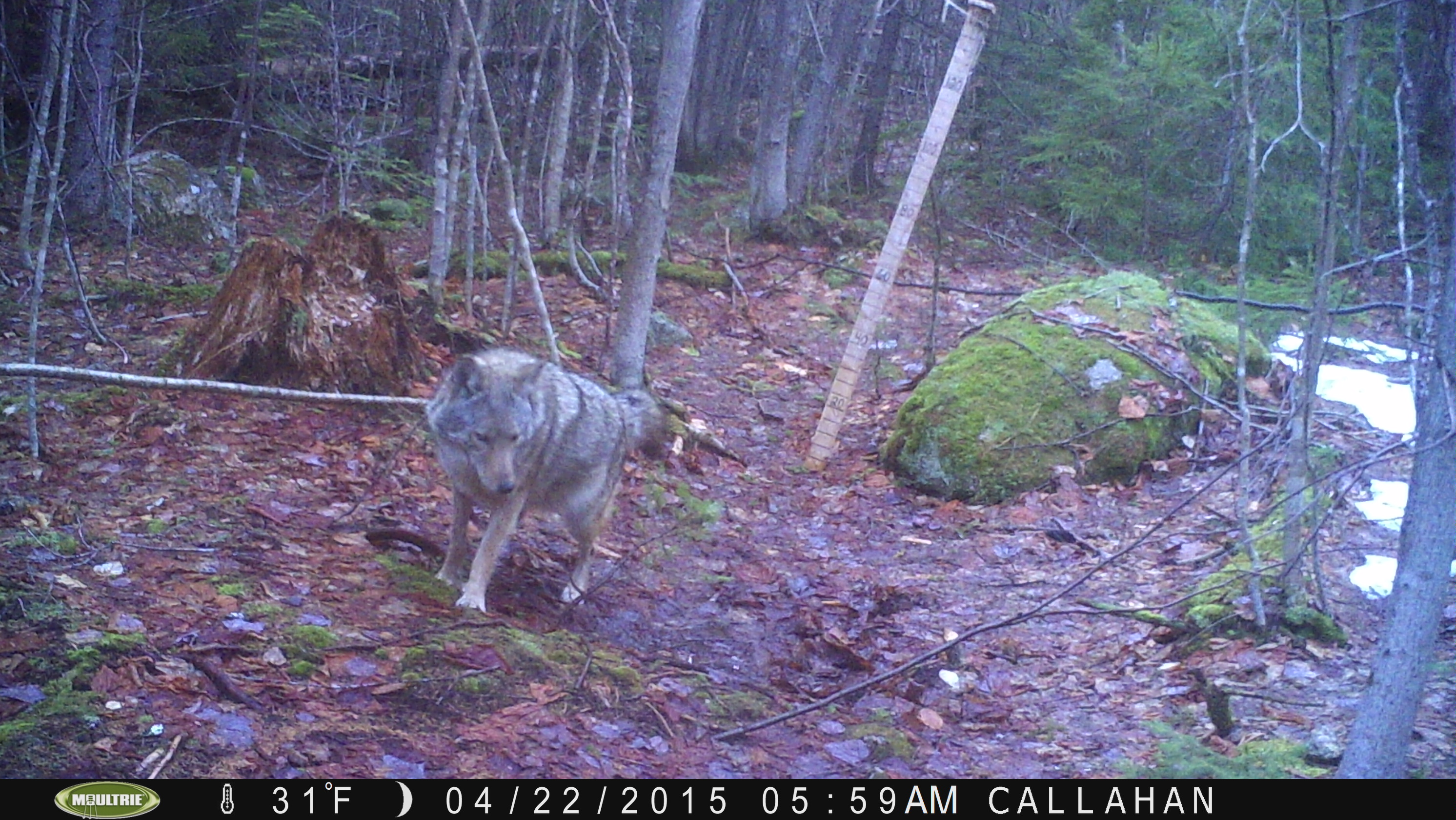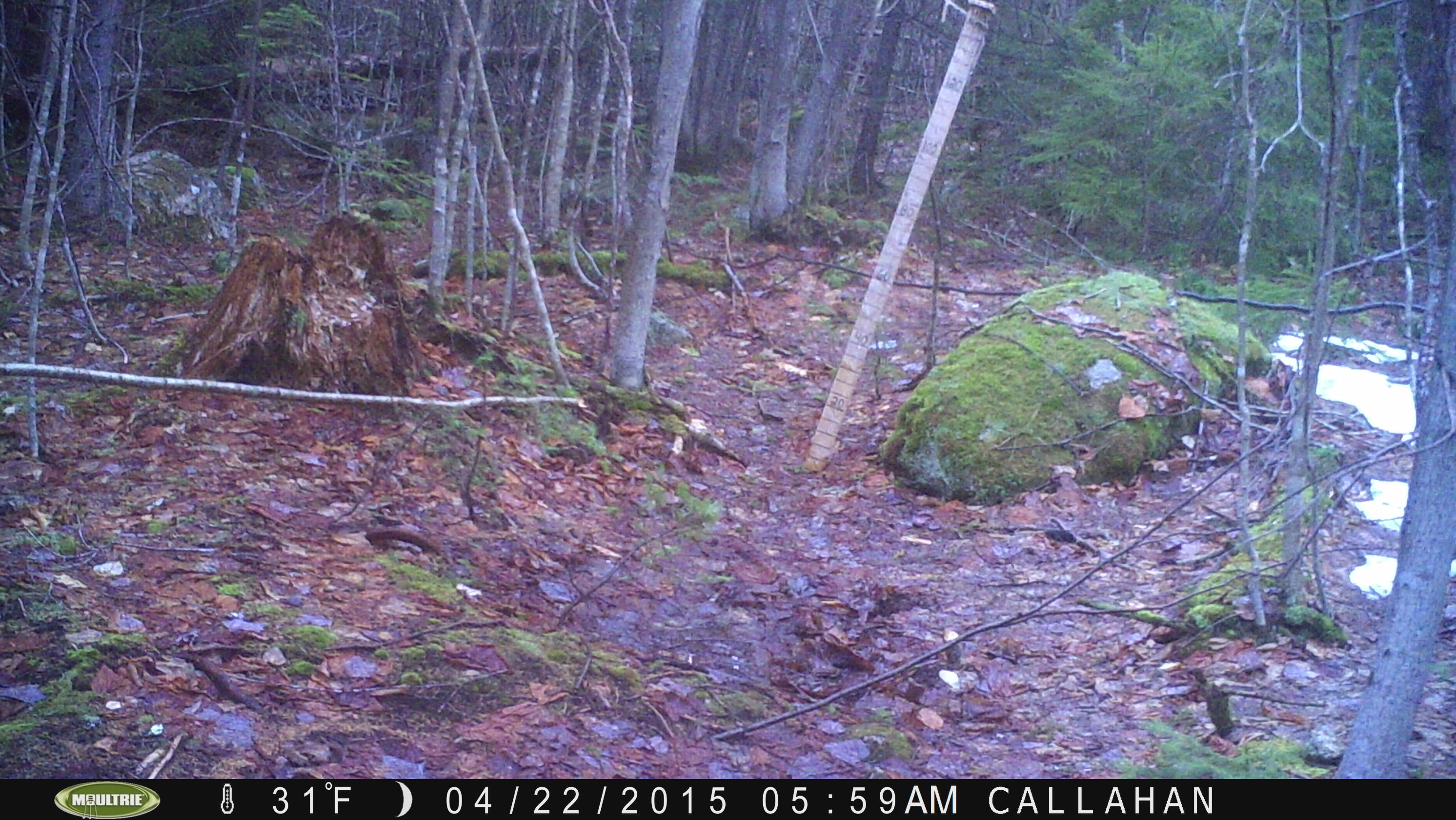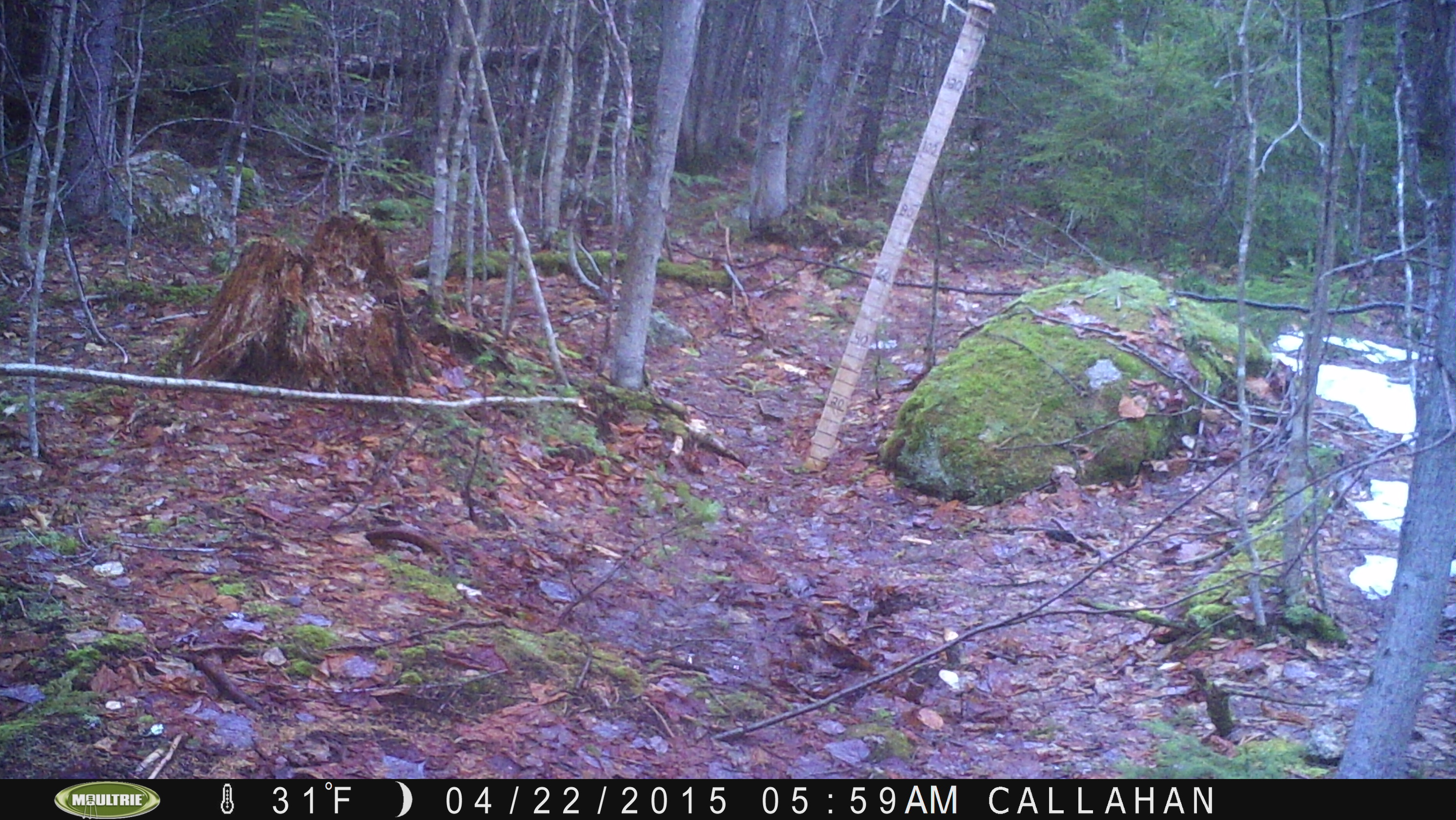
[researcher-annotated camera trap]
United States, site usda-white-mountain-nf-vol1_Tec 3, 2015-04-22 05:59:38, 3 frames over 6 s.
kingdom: Animalia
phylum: Chordata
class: Mammalia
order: Carnivora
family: Canidae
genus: Canis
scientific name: Canis latrans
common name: coyote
Coyote (Canis latrans).